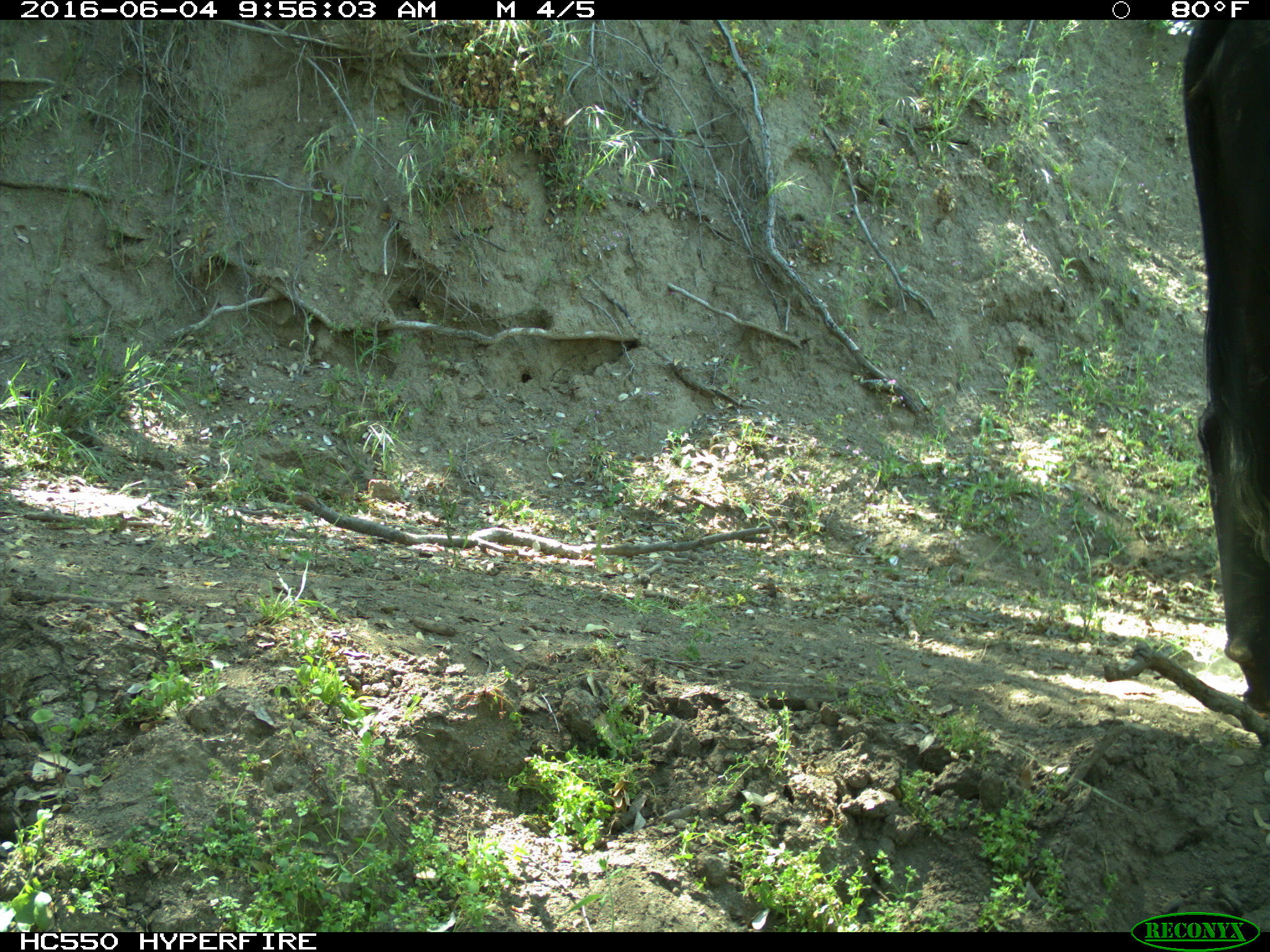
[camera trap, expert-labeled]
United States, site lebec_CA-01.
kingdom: Animalia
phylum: Chordata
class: Mammalia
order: Artiodactyla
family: Bovidae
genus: Bos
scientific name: Bos taurus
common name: domestic cow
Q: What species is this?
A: Bos taurus (domestic cow).